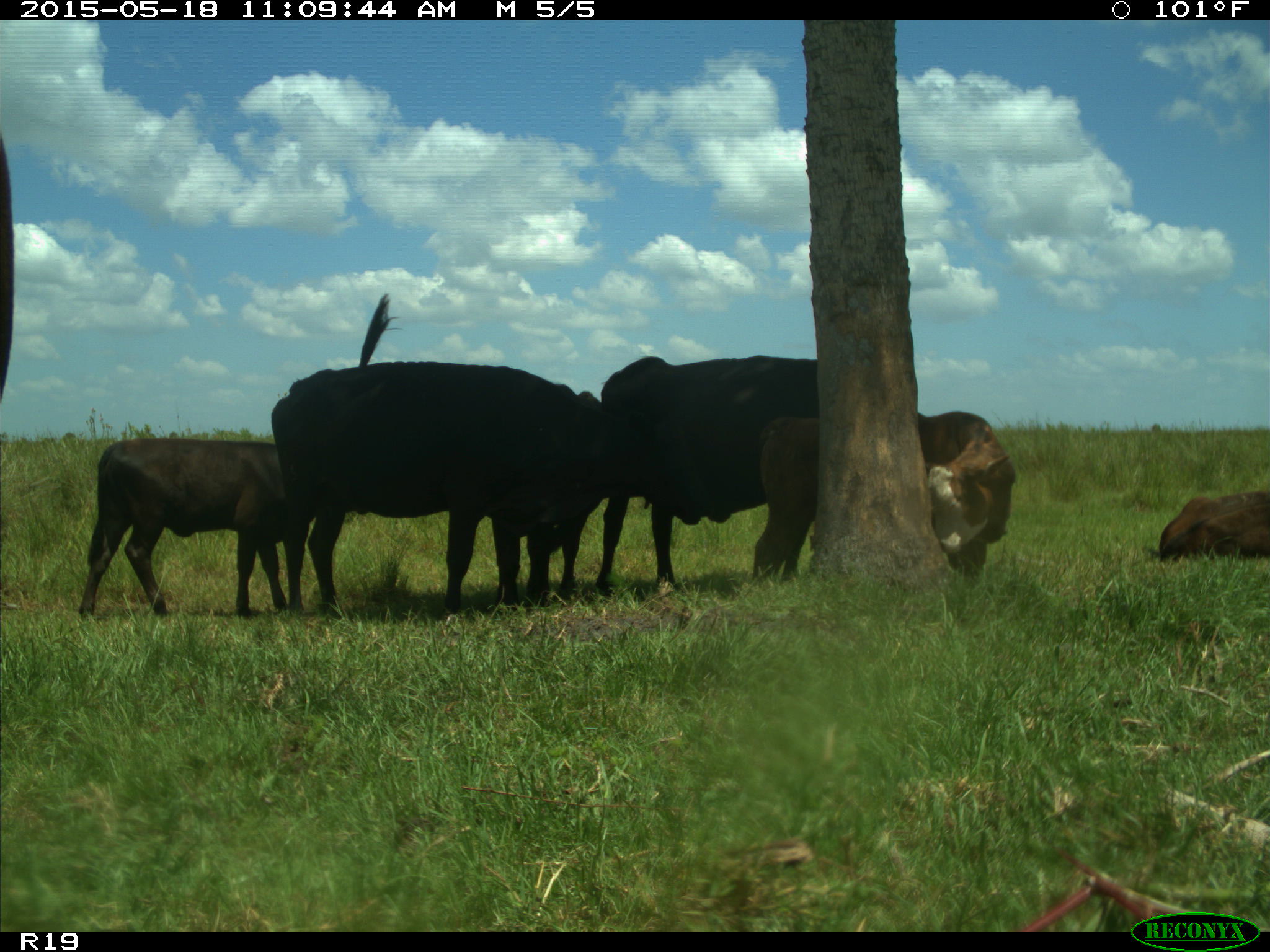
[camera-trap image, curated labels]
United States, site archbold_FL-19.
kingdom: Animalia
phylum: Chordata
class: Mammalia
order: Artiodactyla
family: Bovidae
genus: Bos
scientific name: Bos taurus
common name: domestic cow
Bos taurus (domestic cow).